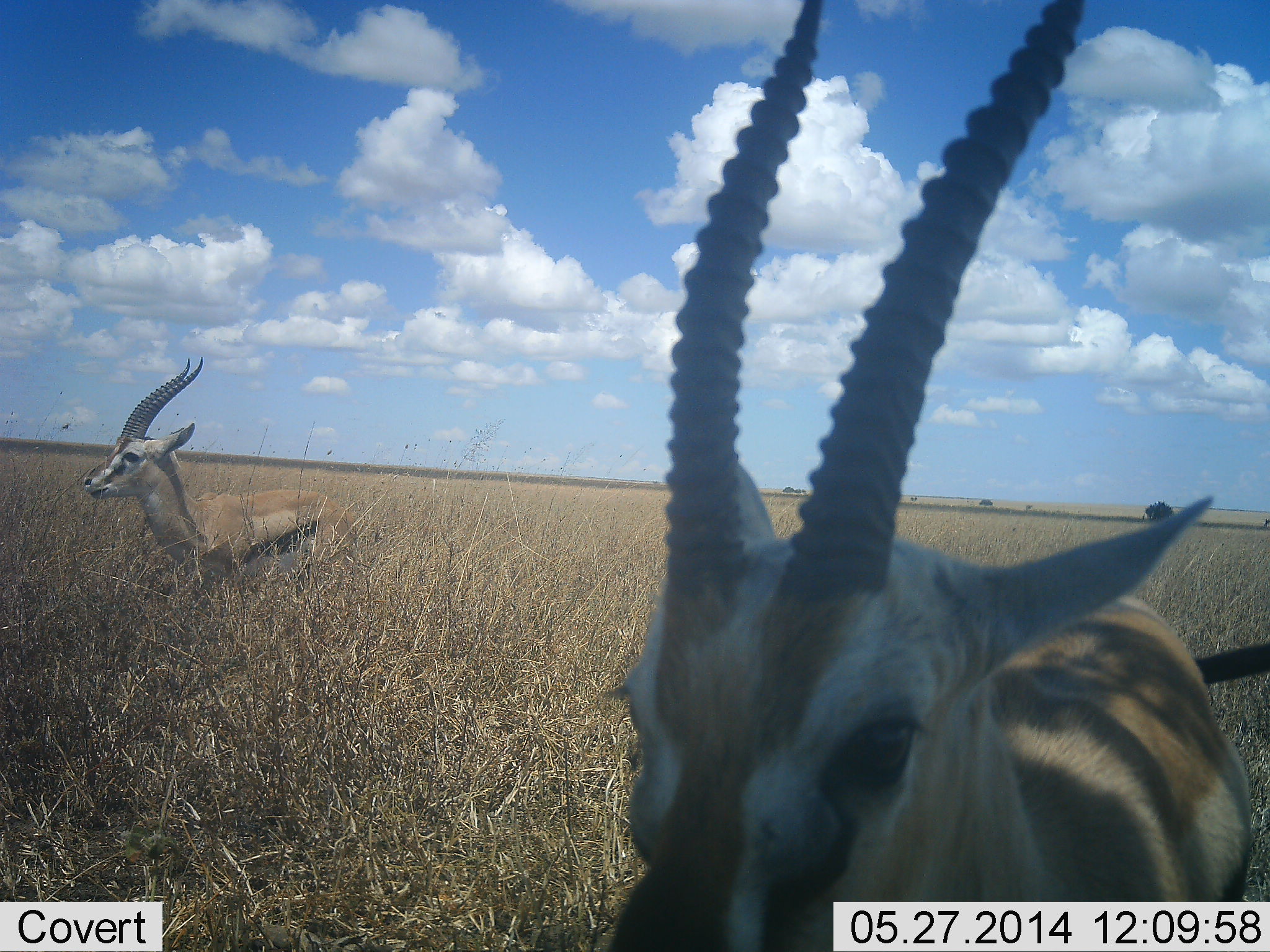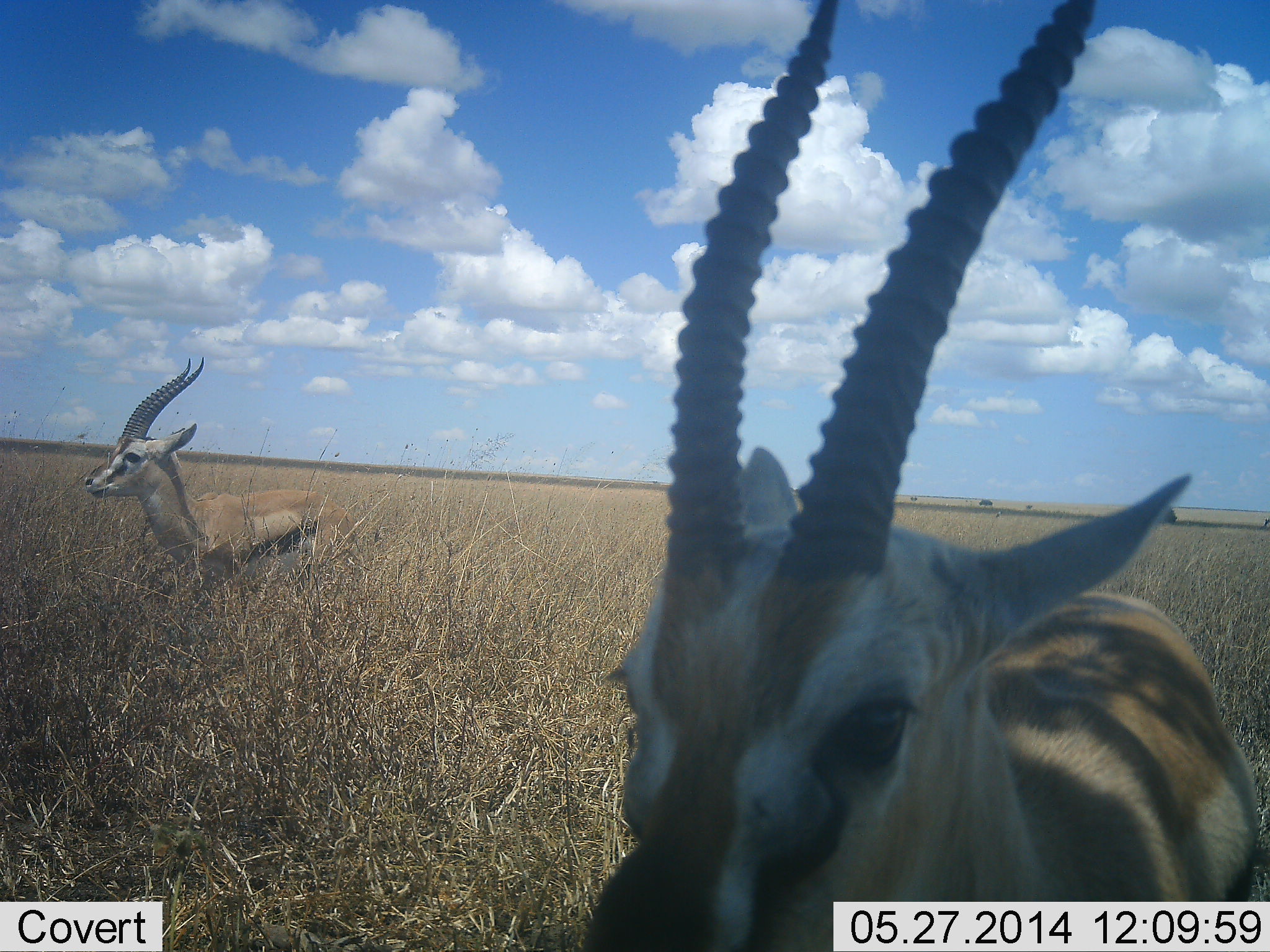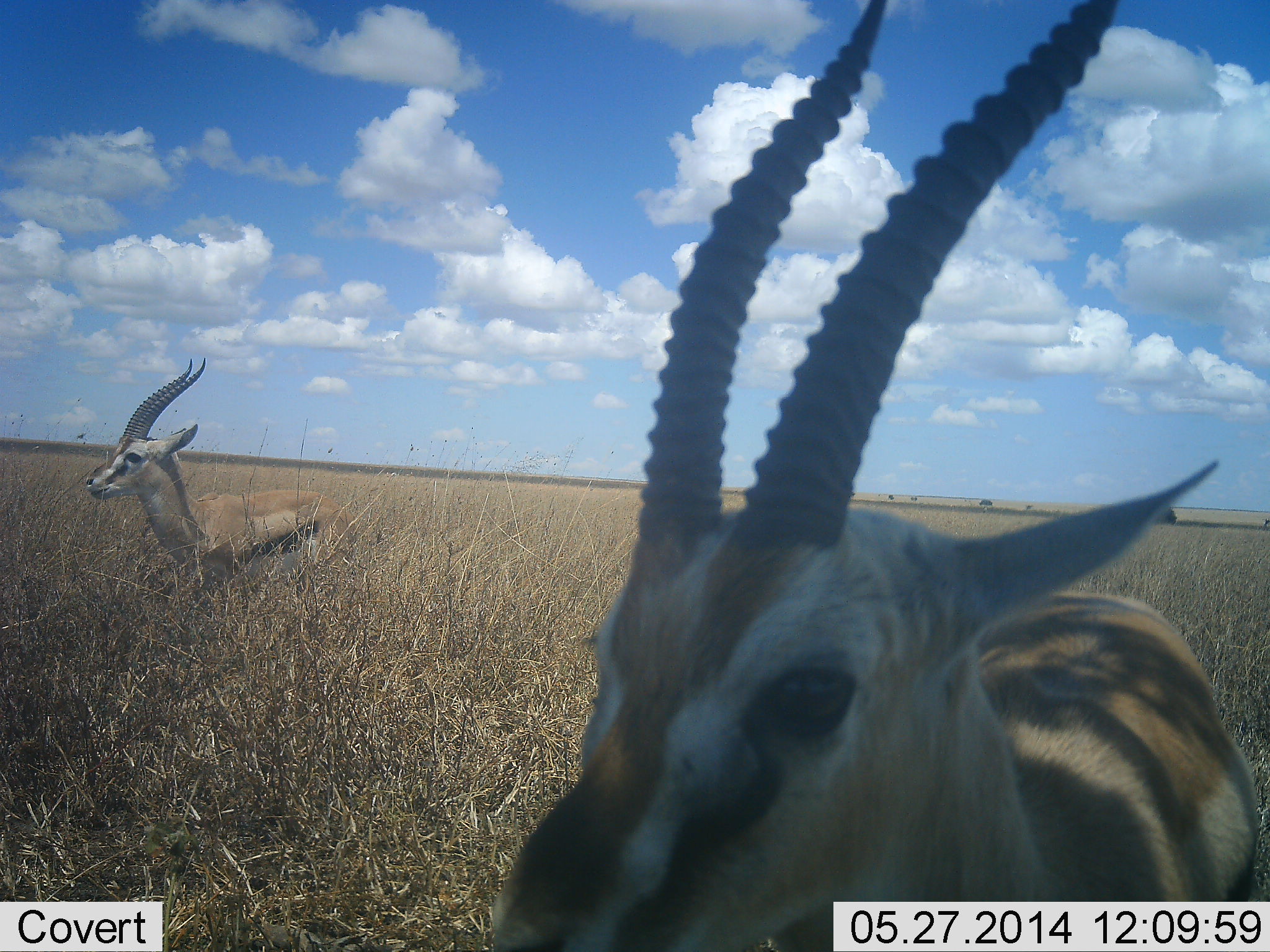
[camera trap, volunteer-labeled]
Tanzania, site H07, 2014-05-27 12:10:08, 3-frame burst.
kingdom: Animalia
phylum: Chordata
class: Mammalia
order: Artiodactyla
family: Bovidae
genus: Eudorcas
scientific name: Eudorcas thomsonii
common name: thomson's gazelle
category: gazellethomsons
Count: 2.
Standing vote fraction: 90%.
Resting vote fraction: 10%.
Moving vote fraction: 0%.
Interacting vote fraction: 0%.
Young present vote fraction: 0%.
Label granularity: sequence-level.